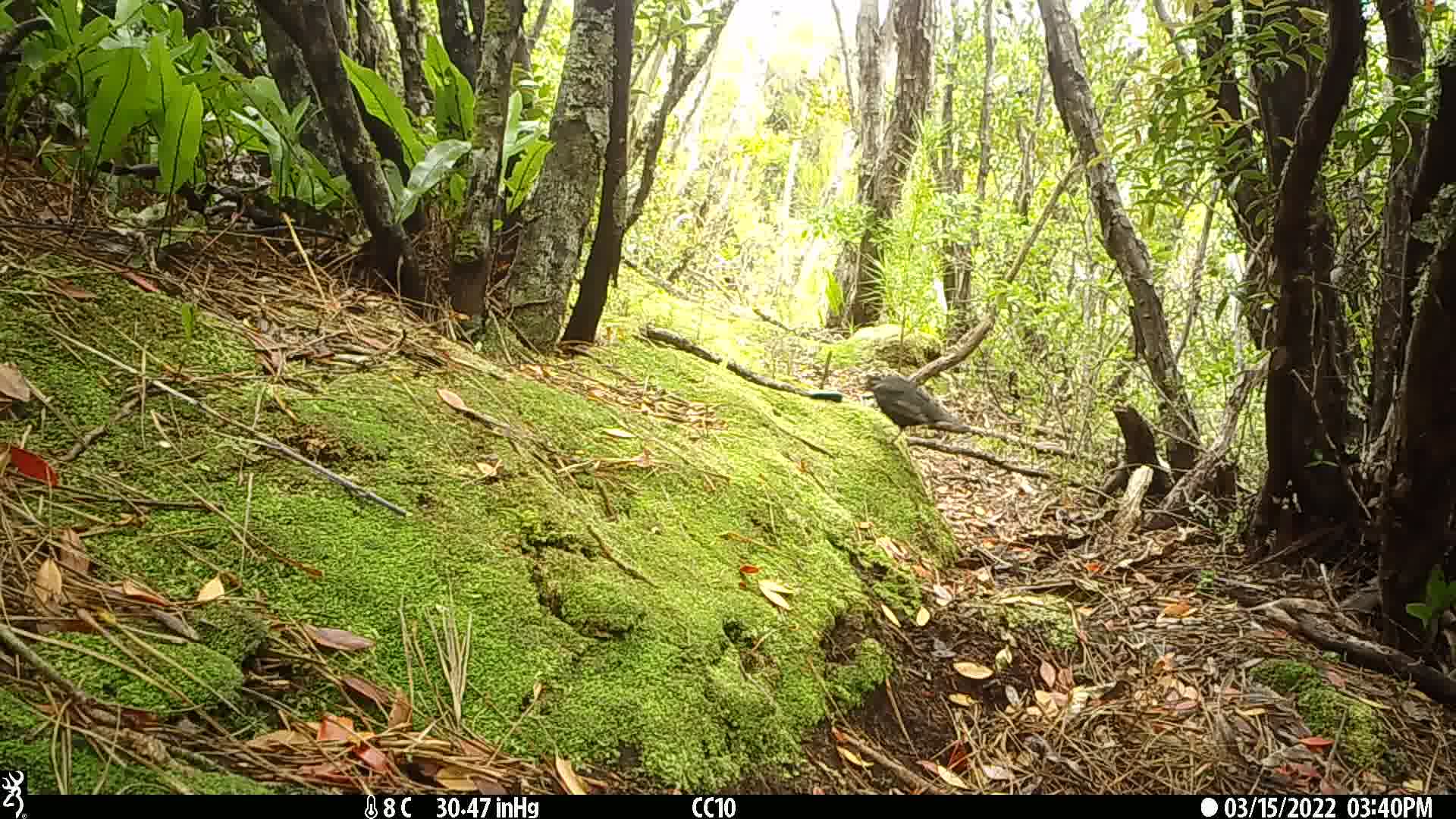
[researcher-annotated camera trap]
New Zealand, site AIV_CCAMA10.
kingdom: Animalia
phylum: Chordata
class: Aves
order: Passeriformes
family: Turdidae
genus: Turdus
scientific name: Turdus merula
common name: eurasian blackbird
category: blackbird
Blackbird (eurasian blackbird) (Turdus merula).